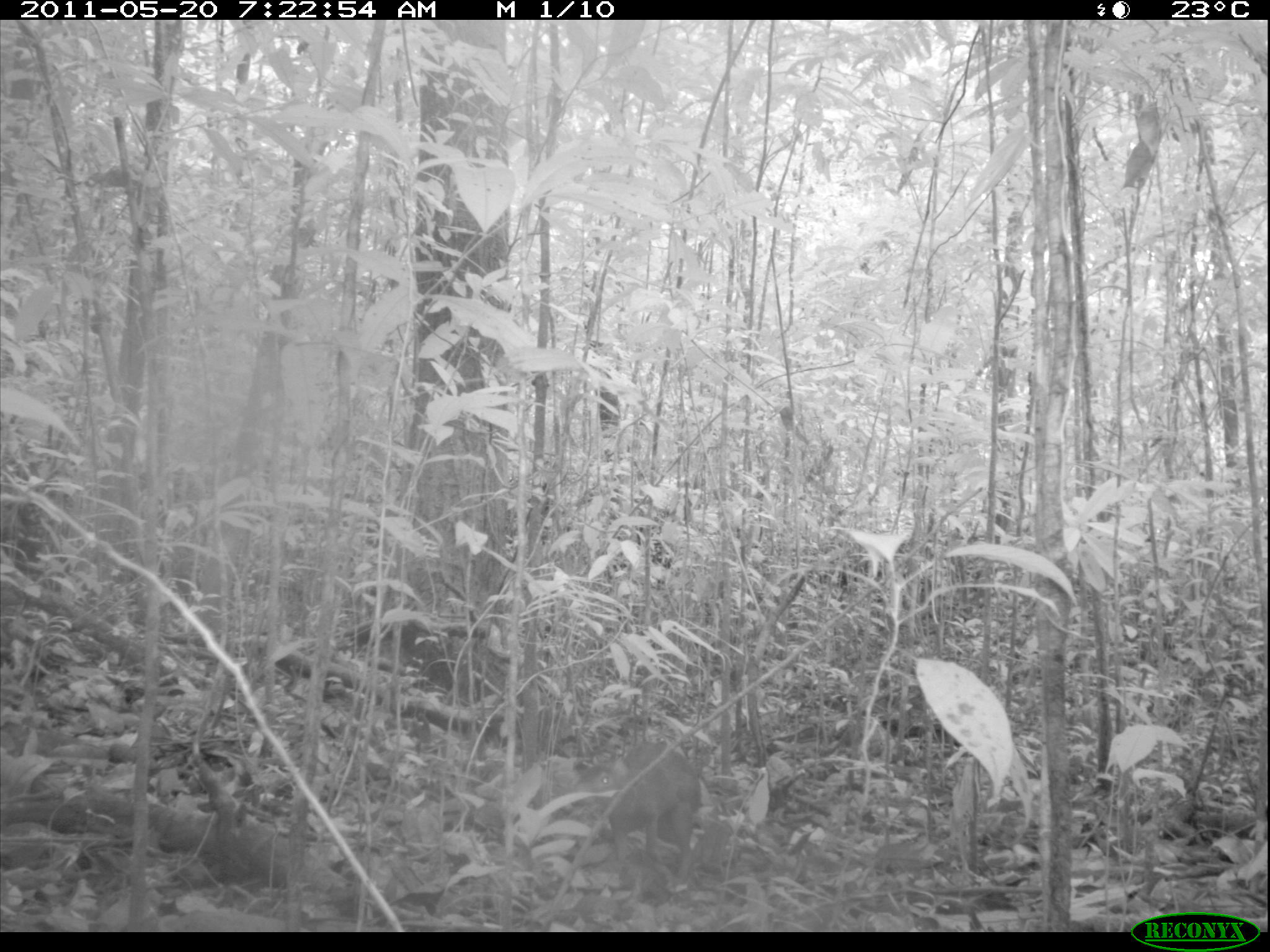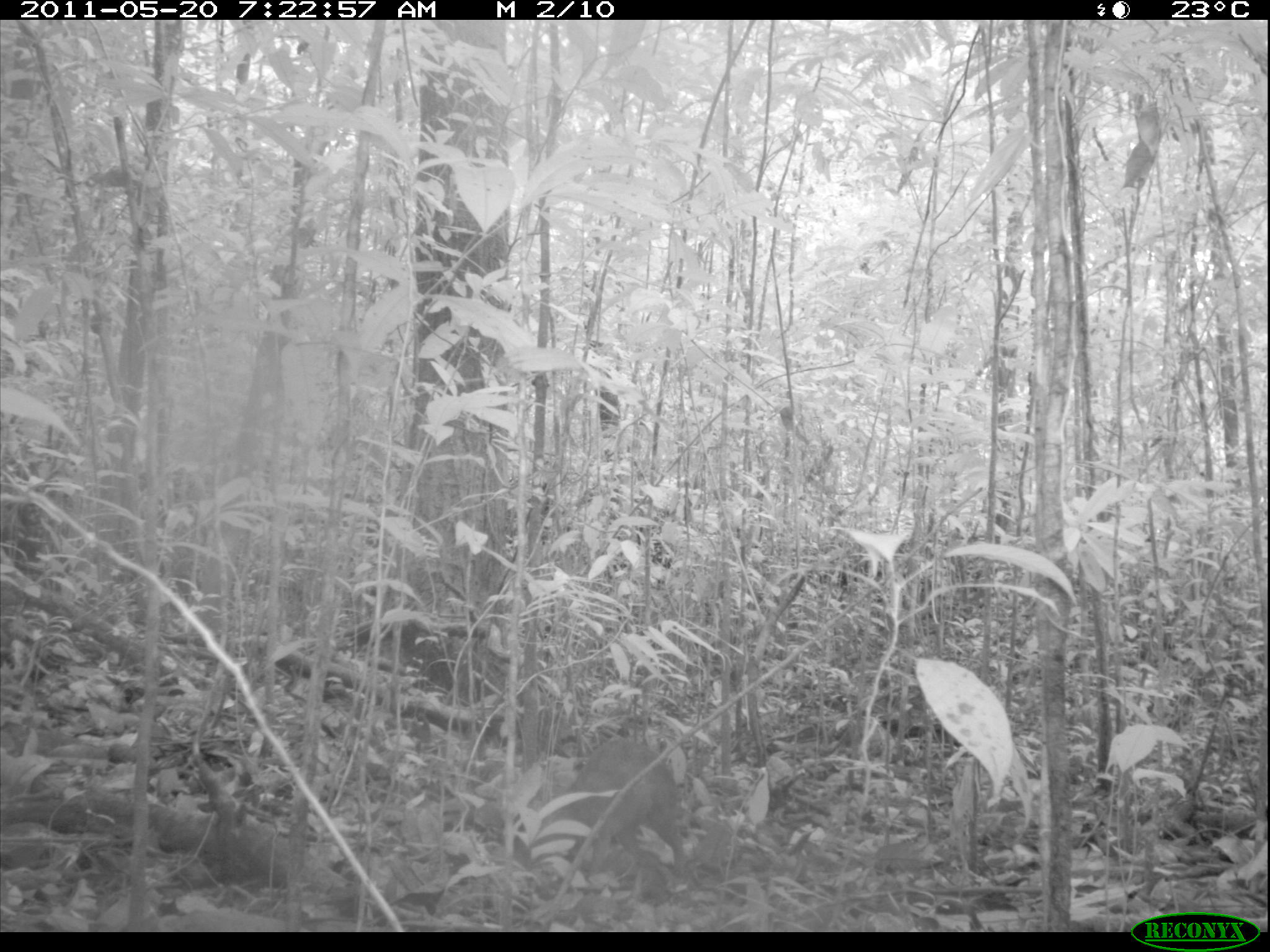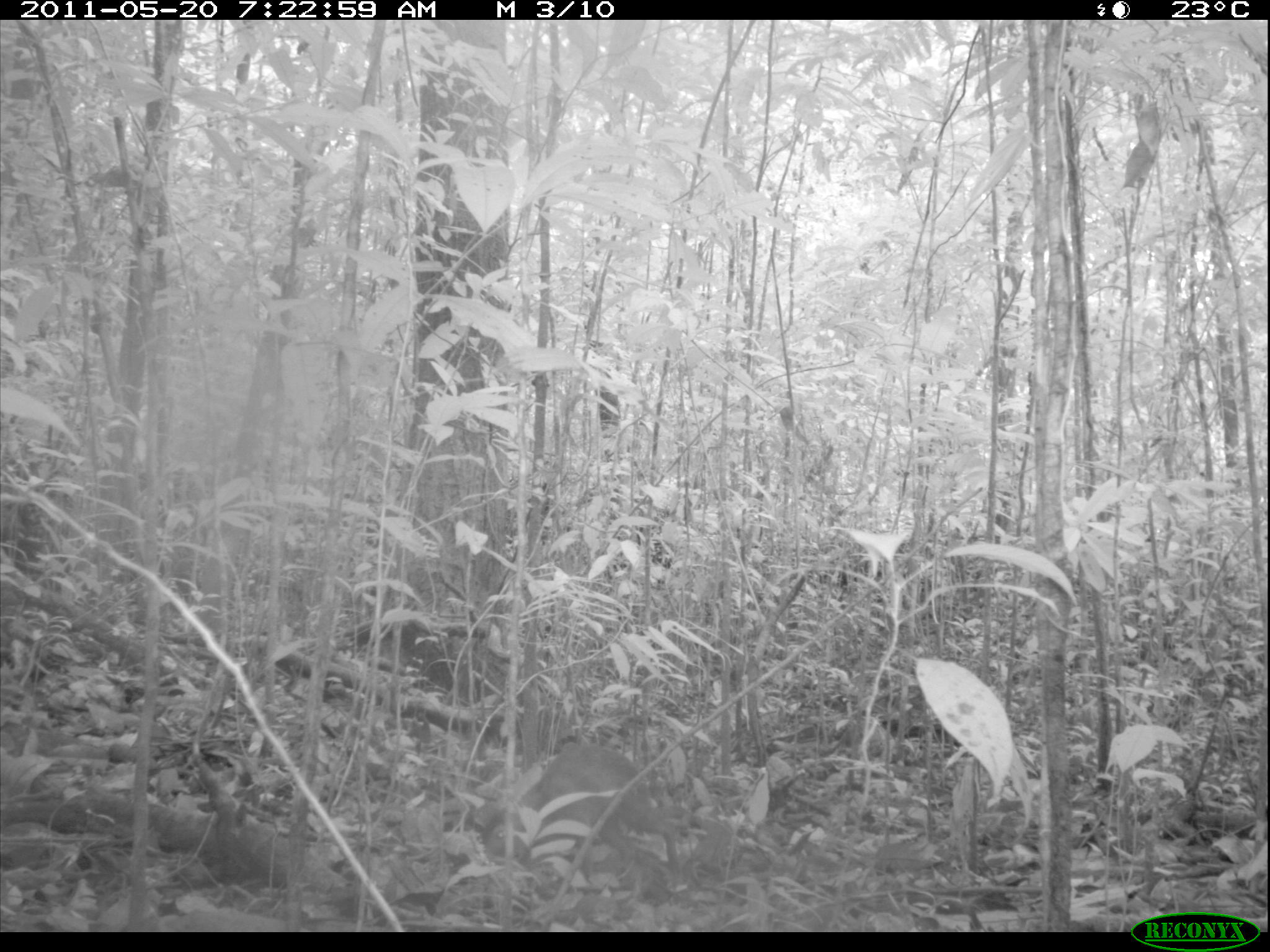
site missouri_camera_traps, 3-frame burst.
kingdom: Animalia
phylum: Chordata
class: Mammalia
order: Rodentia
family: Dasyproctidae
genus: Dasyprocta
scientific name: Dasyprocta coibae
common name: coiban agouti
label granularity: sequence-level